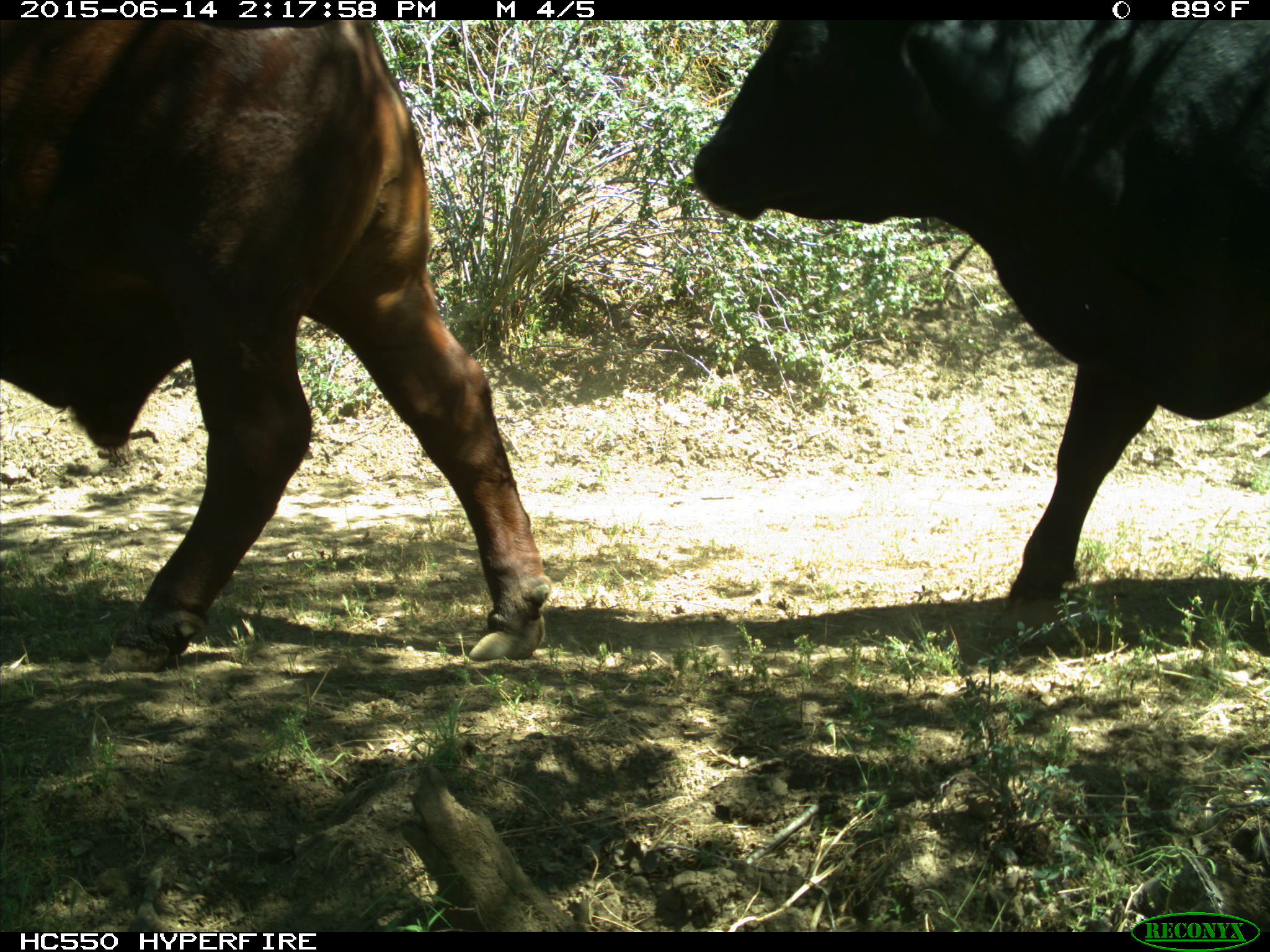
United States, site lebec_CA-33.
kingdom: Animalia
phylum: Chordata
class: Mammalia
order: Artiodactyla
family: Bovidae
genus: Bos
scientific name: Bos taurus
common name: domestic cow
Bos taurus (domestic cow).